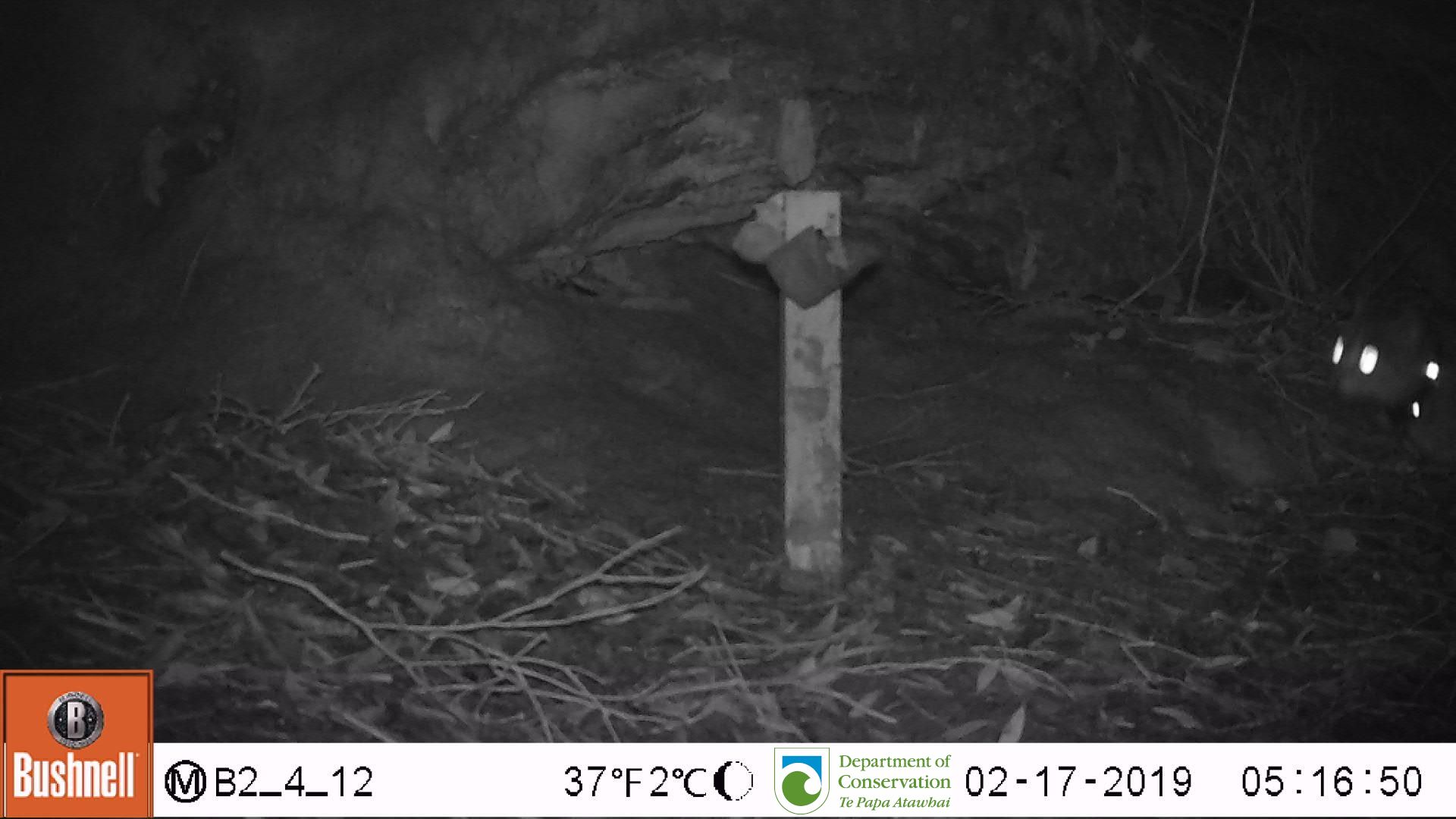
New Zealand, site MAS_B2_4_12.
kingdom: Animalia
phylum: Chordata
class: Mammalia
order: Carnivora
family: Felidae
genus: Felis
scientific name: Felis catus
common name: domestic cat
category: cat